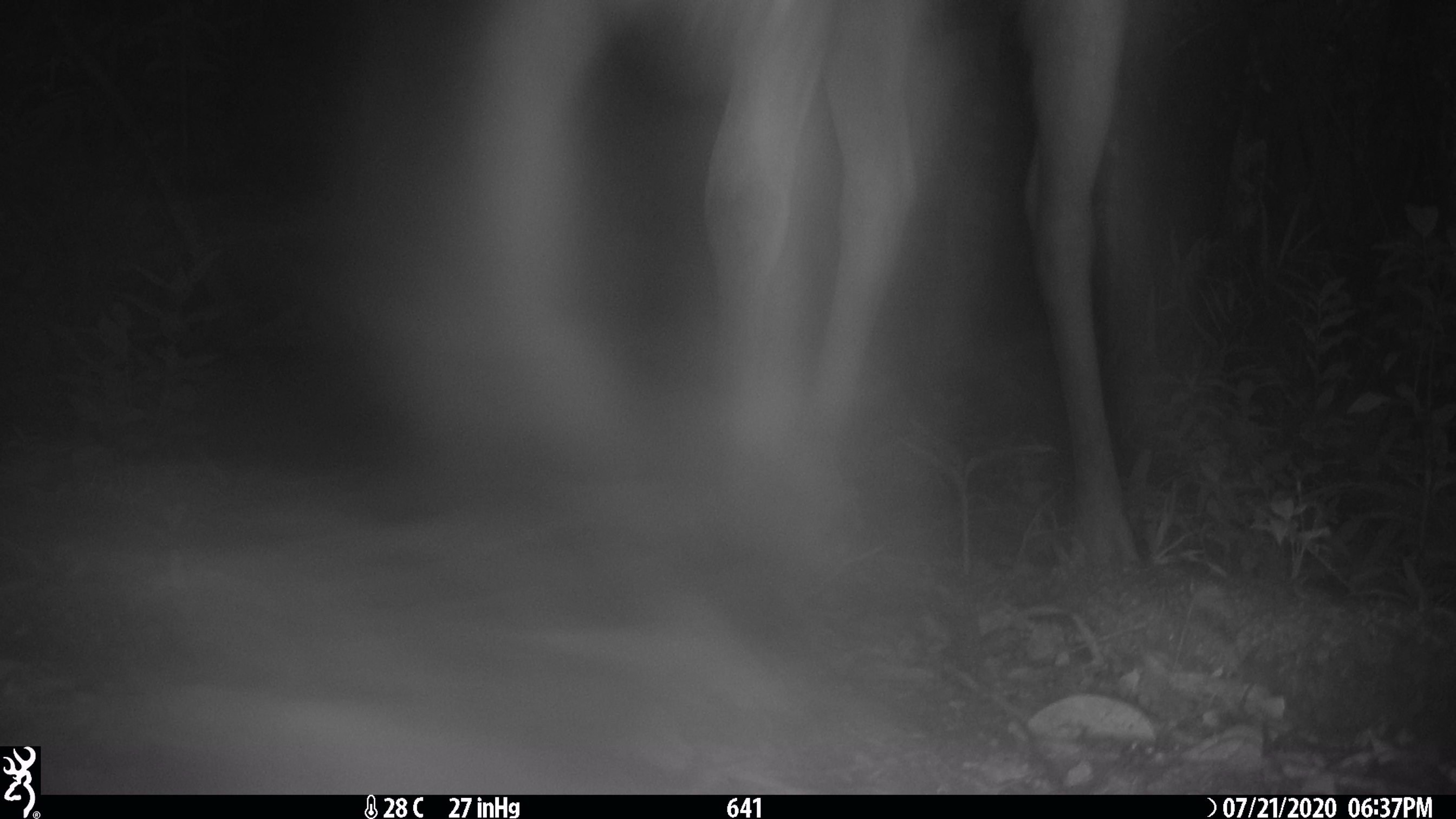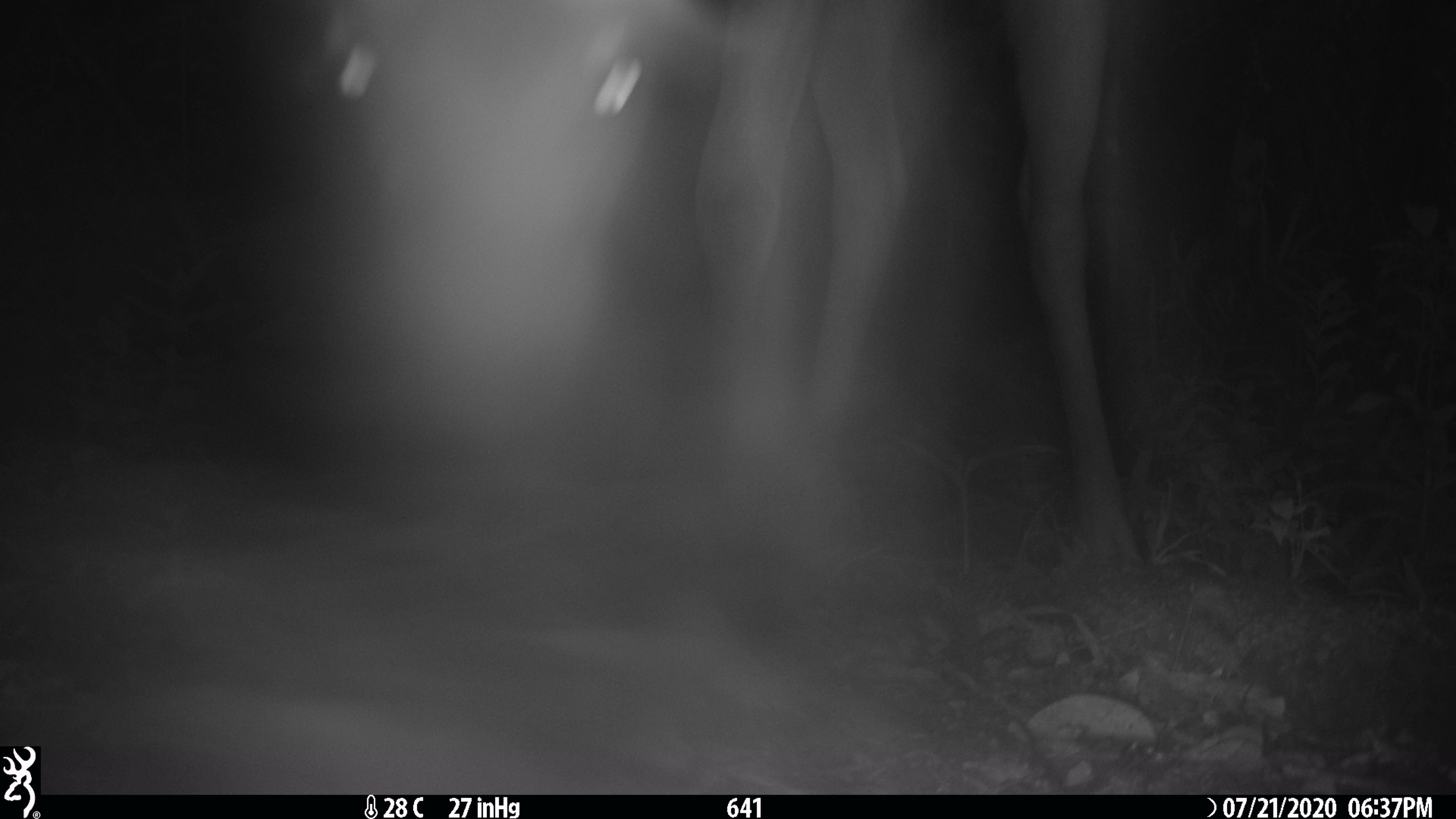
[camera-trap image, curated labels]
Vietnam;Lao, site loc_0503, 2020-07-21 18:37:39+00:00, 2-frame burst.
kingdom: Animalia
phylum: Chordata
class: Mammalia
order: Artiodactyla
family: Cervidae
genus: Rusa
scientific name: Rusa unicolor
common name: sambar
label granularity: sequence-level